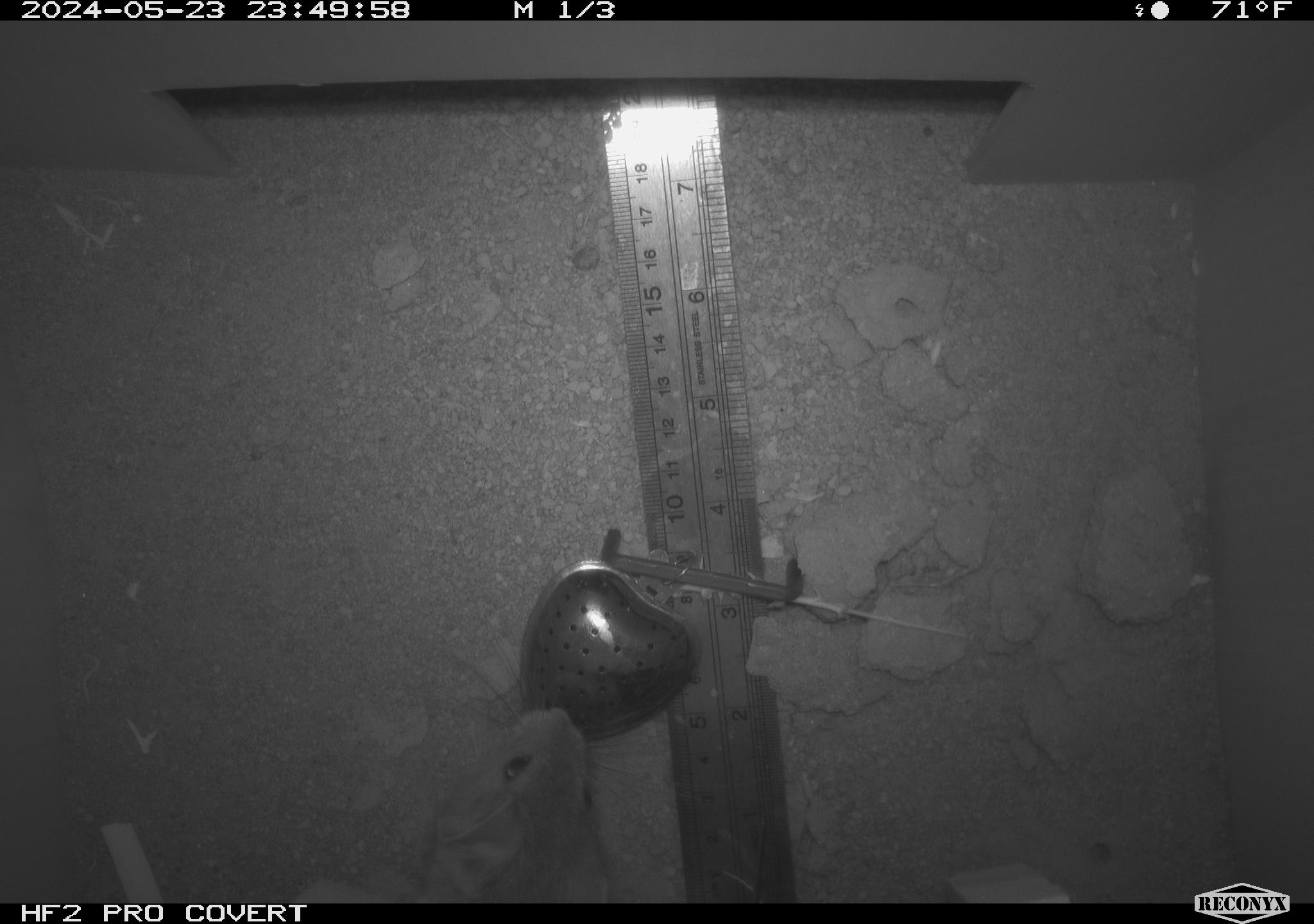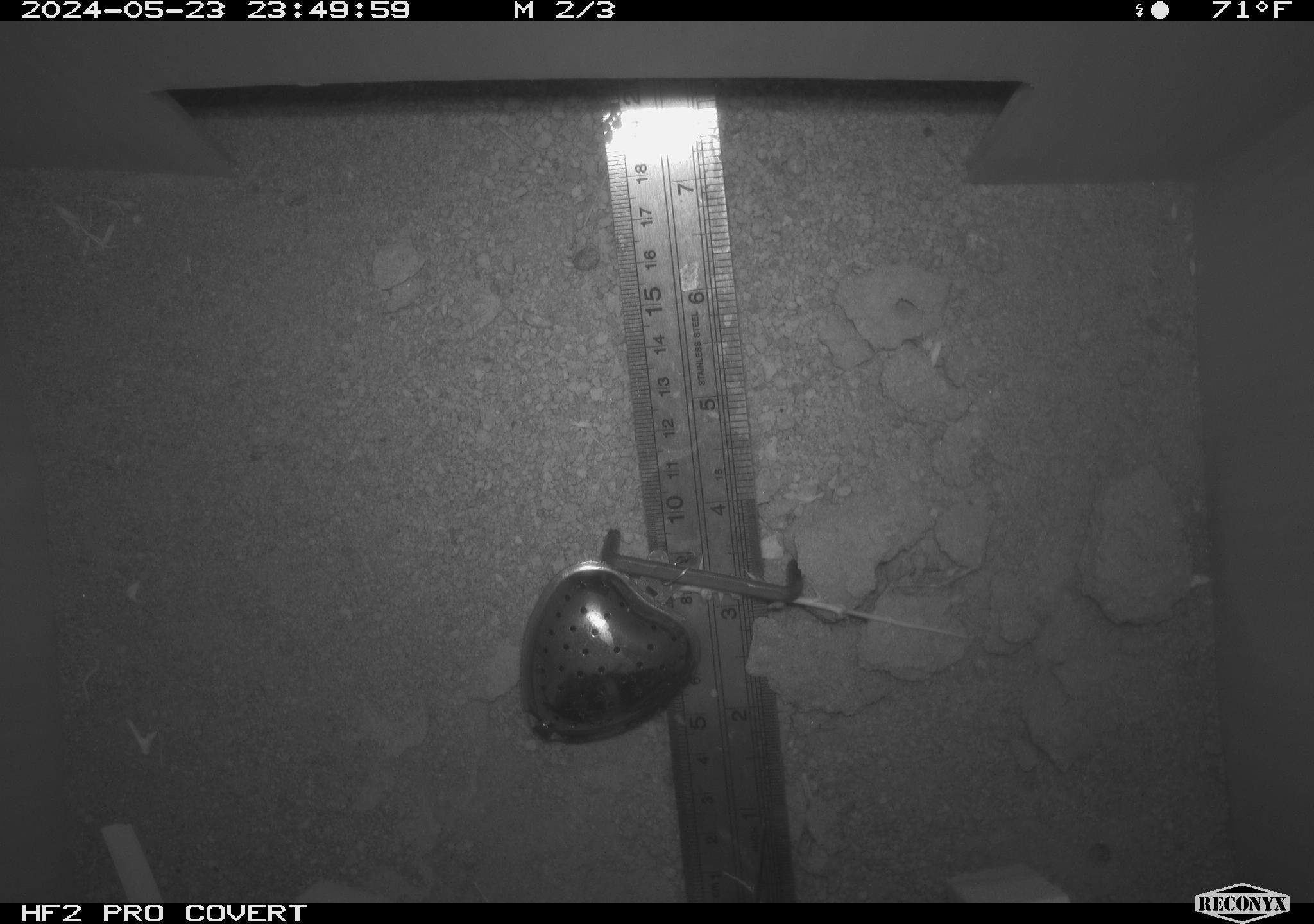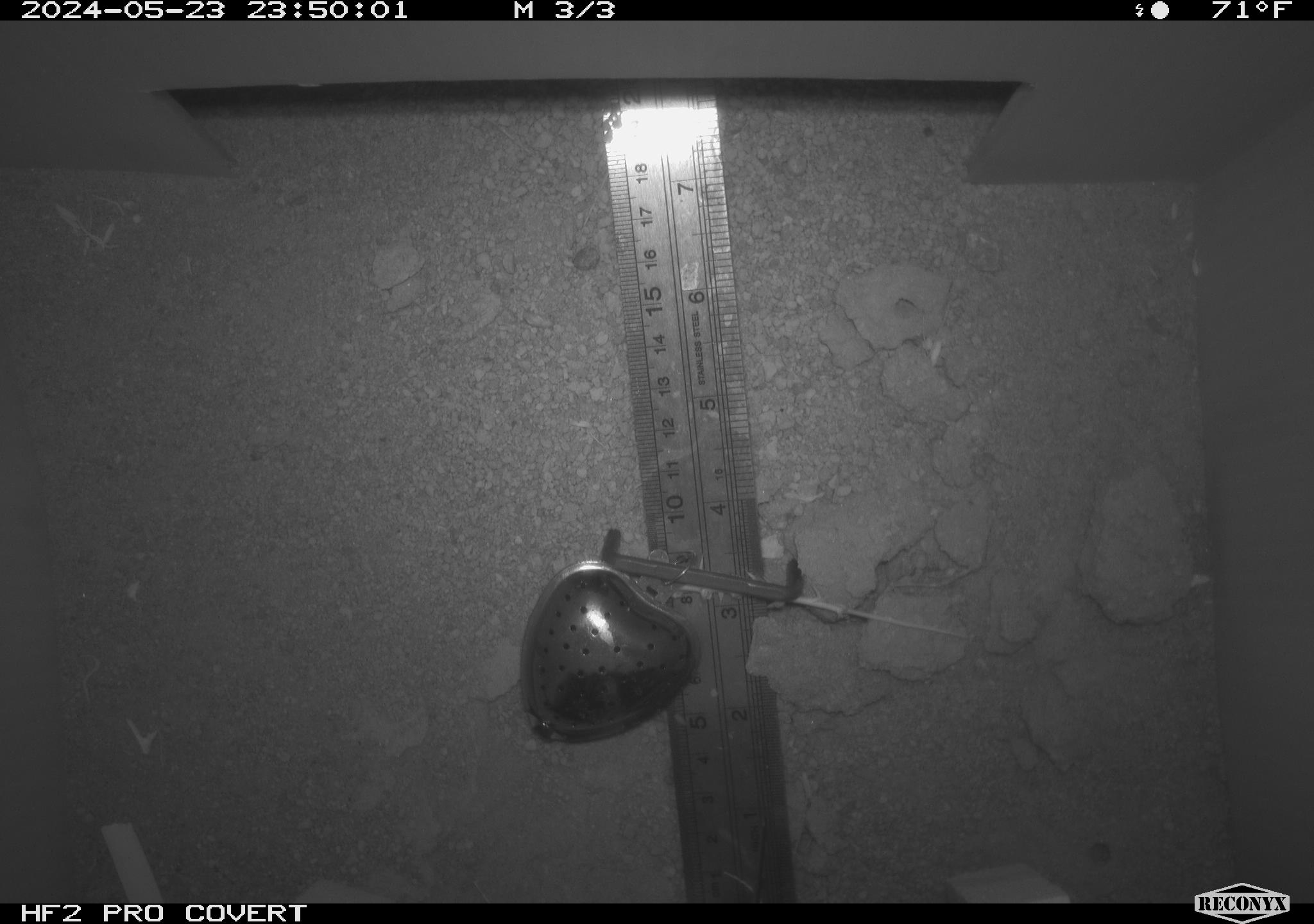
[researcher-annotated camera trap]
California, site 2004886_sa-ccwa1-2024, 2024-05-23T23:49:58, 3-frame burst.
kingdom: Animalia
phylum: Chordata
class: Mammalia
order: Rodentia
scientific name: Rodentia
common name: woodrat or rat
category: woodrat or rat species